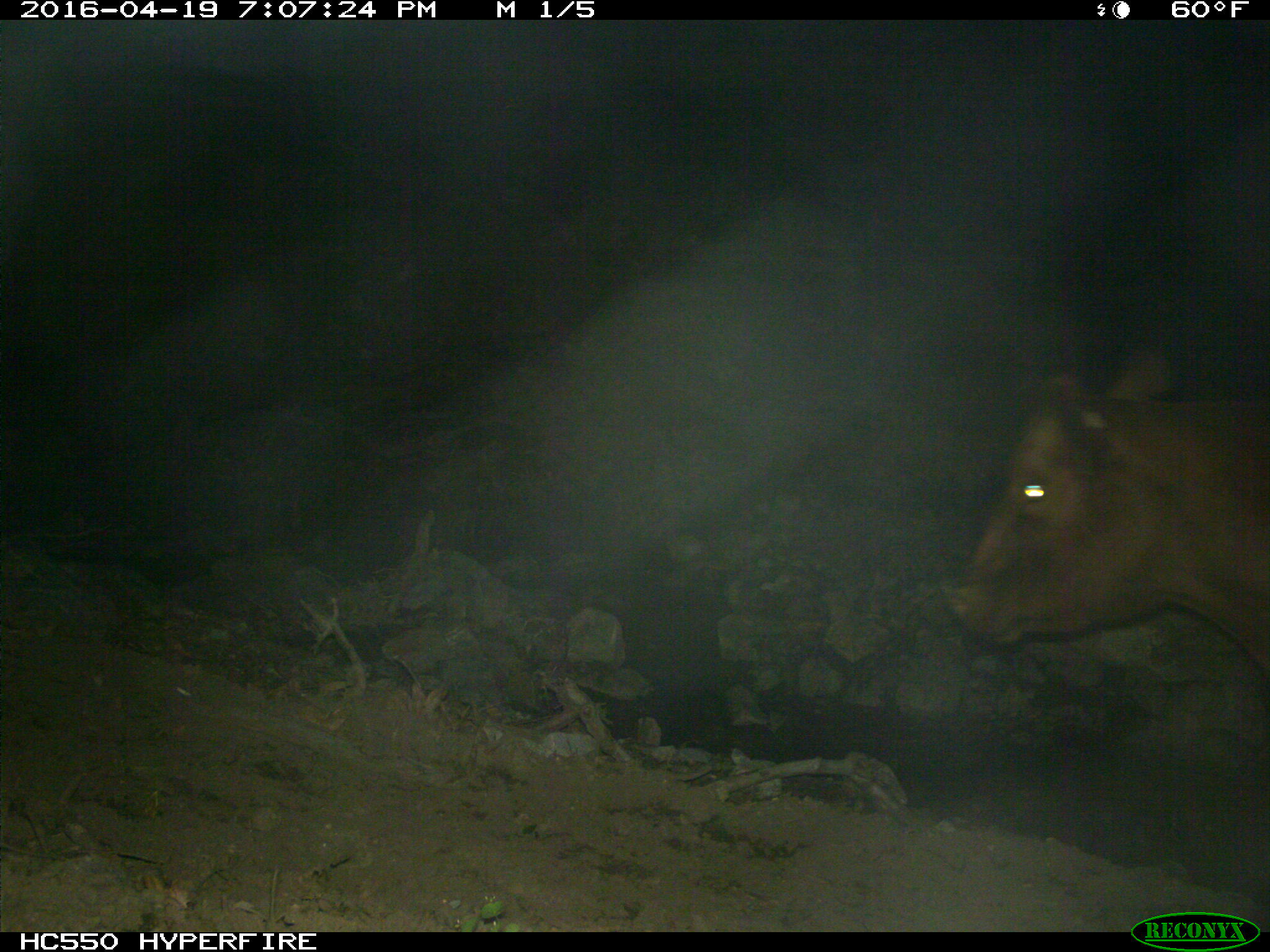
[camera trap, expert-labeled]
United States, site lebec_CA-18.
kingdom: Animalia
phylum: Chordata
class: Mammalia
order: Artiodactyla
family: Bovidae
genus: Bos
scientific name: Bos taurus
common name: domestic cow